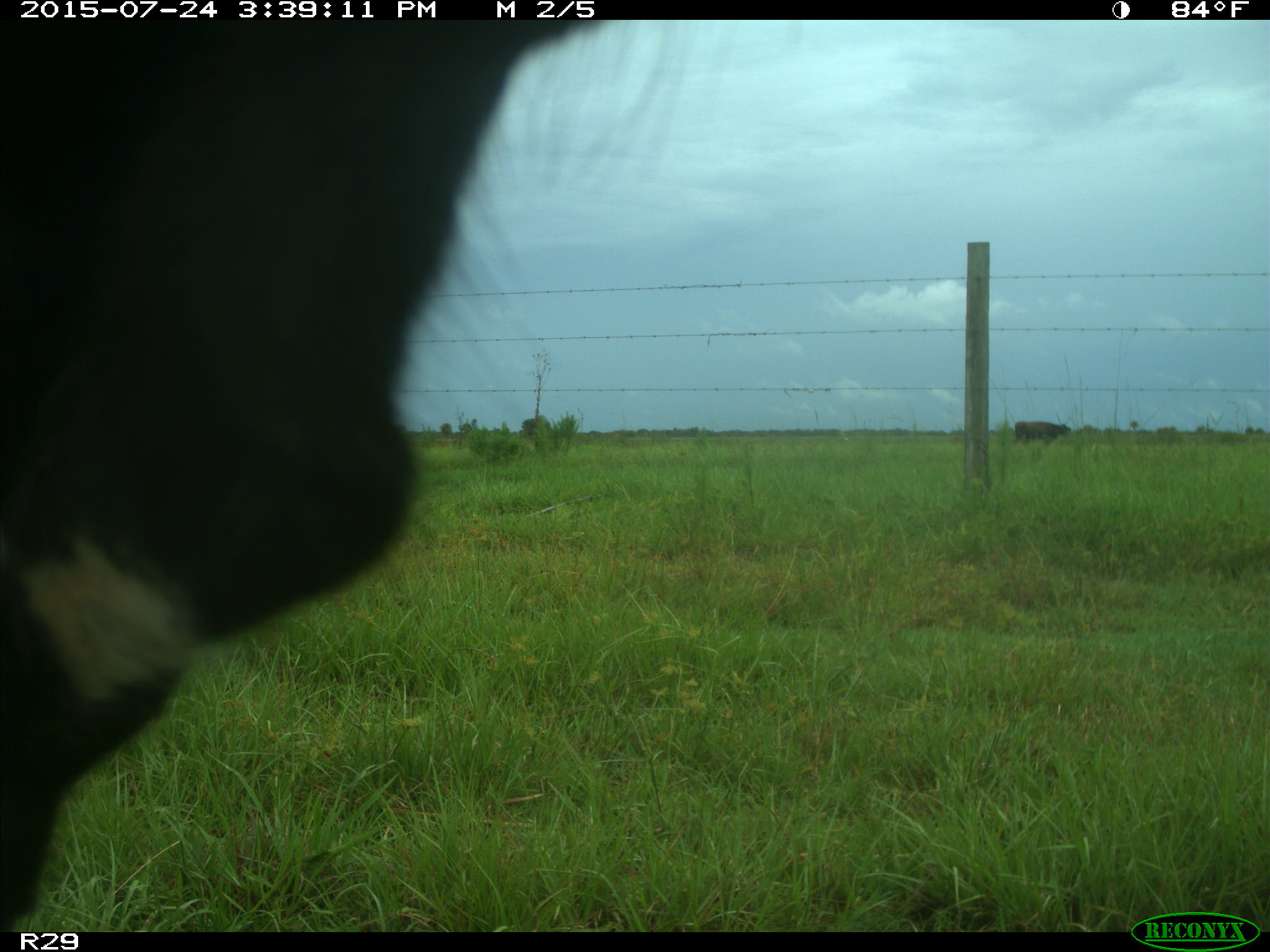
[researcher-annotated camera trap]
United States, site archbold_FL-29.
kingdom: Animalia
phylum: Chordata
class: Mammalia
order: Artiodactyla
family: Bovidae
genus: Bos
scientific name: Bos taurus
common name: domestic cow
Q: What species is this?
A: Bos taurus (domestic cow).